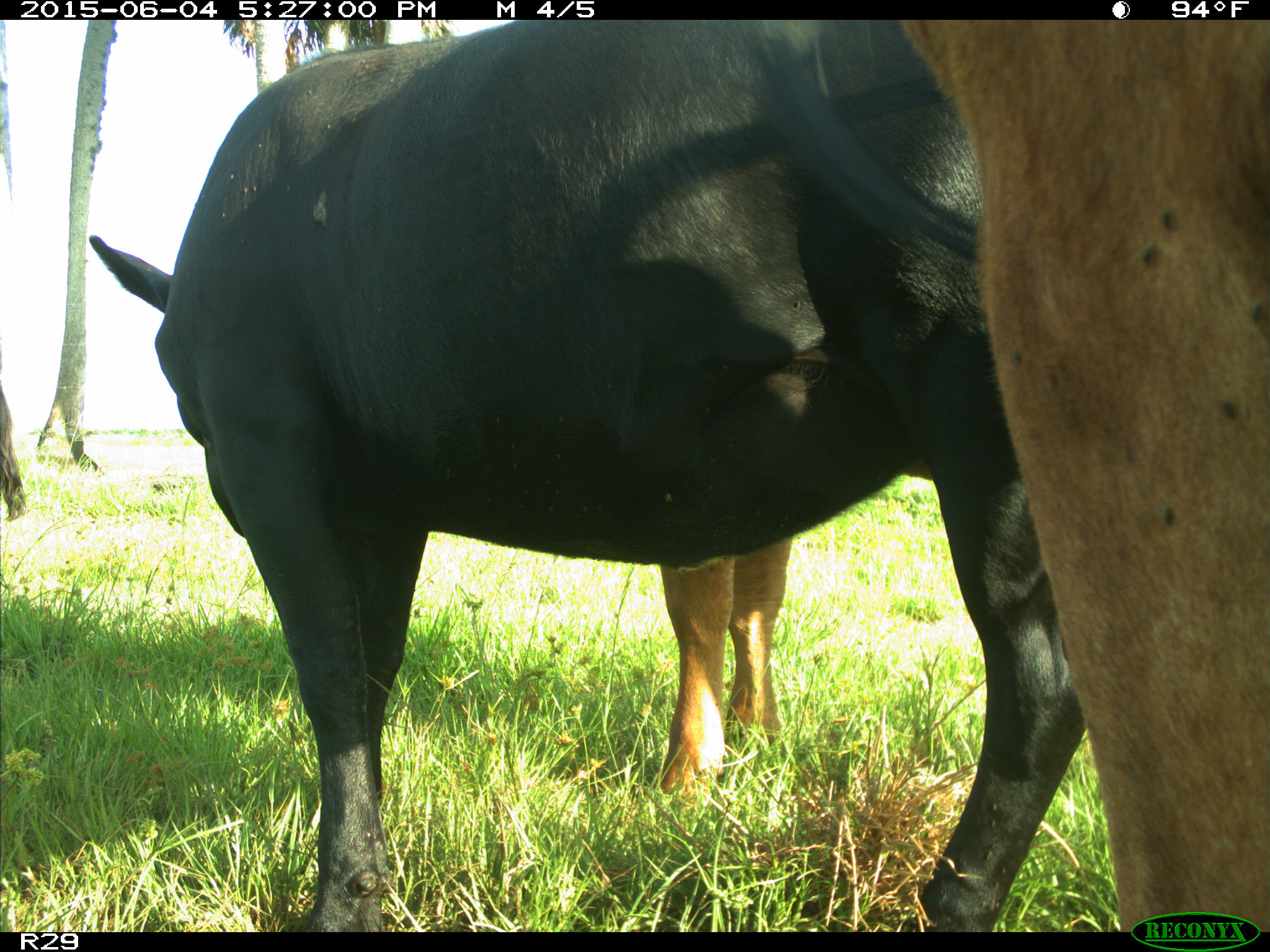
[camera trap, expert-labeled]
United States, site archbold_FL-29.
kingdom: Animalia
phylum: Chordata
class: Mammalia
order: Artiodactyla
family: Bovidae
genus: Bos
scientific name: Bos taurus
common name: domestic cow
Bos taurus (domestic cow).